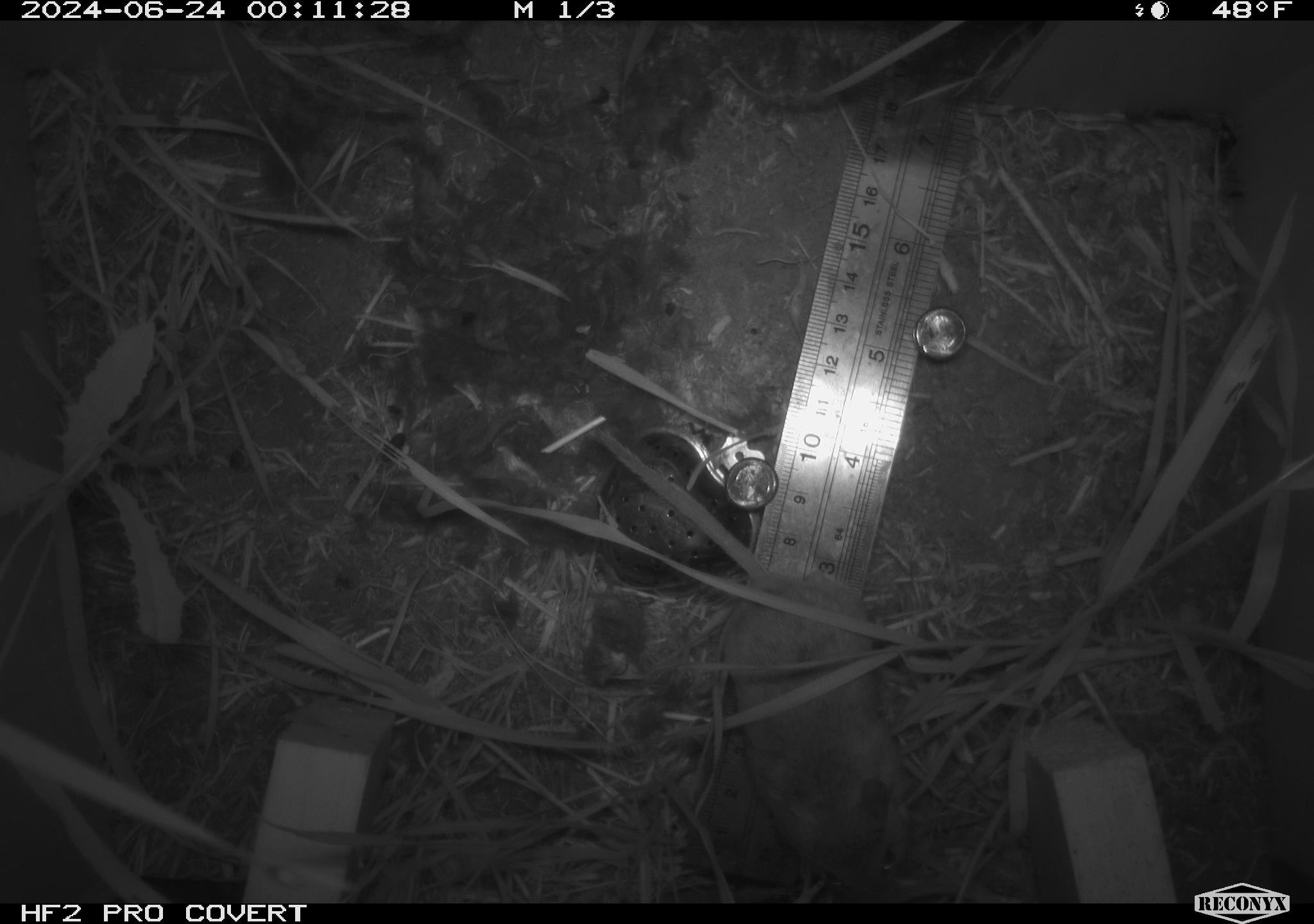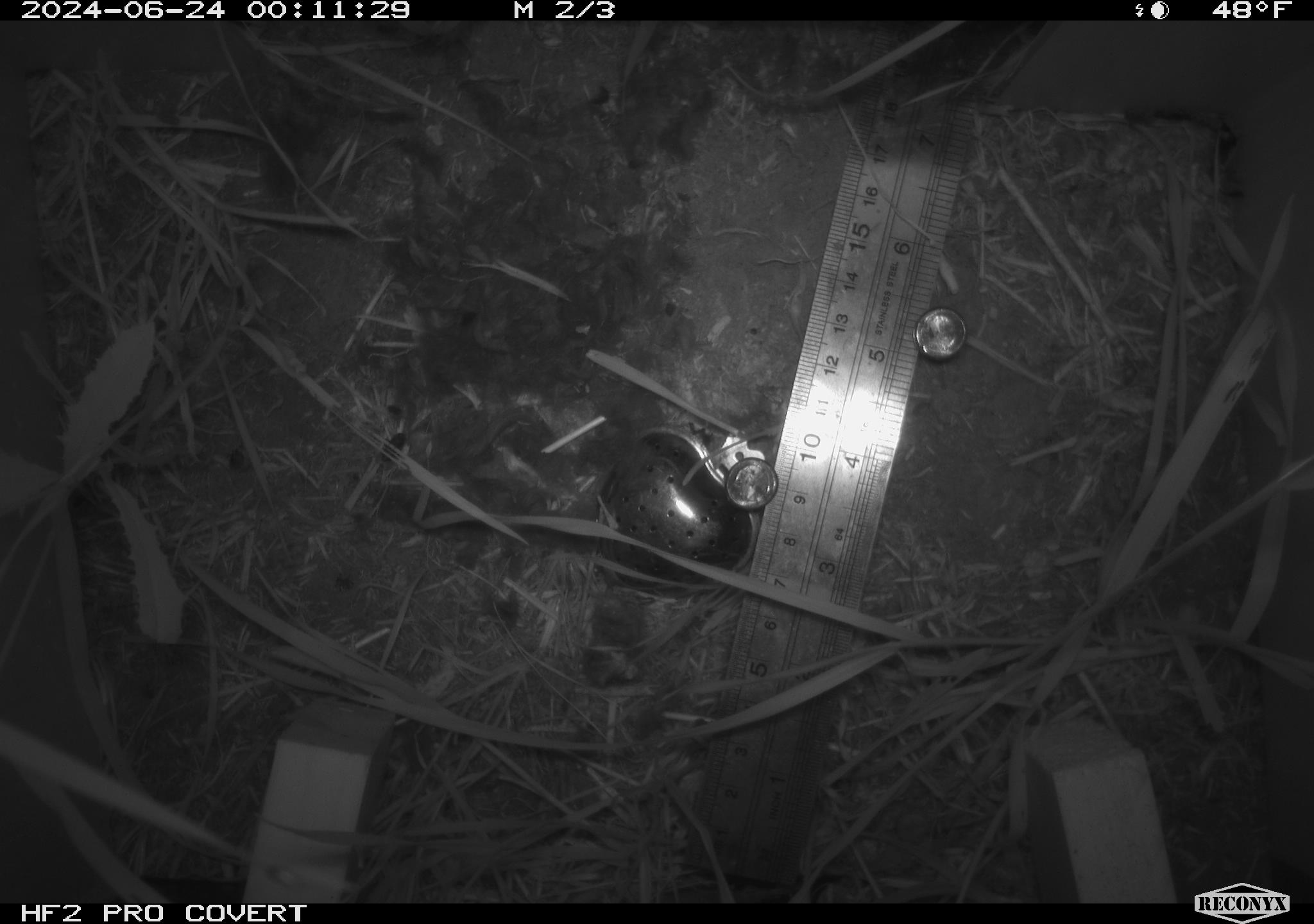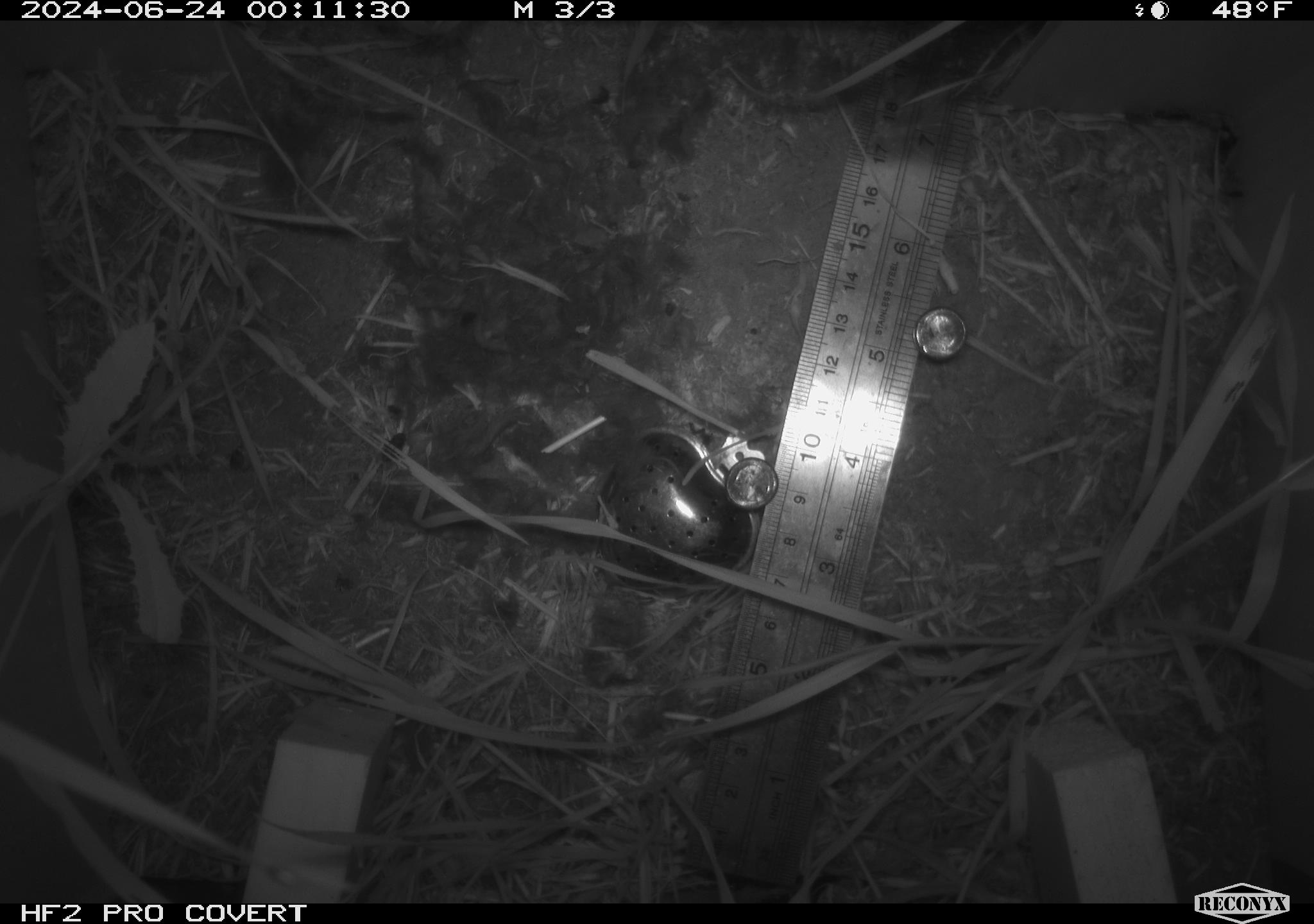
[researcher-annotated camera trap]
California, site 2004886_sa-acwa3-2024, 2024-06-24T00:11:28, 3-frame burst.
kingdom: Animalia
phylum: Chordata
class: Mammalia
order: Rodentia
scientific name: Rodentia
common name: mouse species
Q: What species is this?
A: Mouse species (Rodentia).